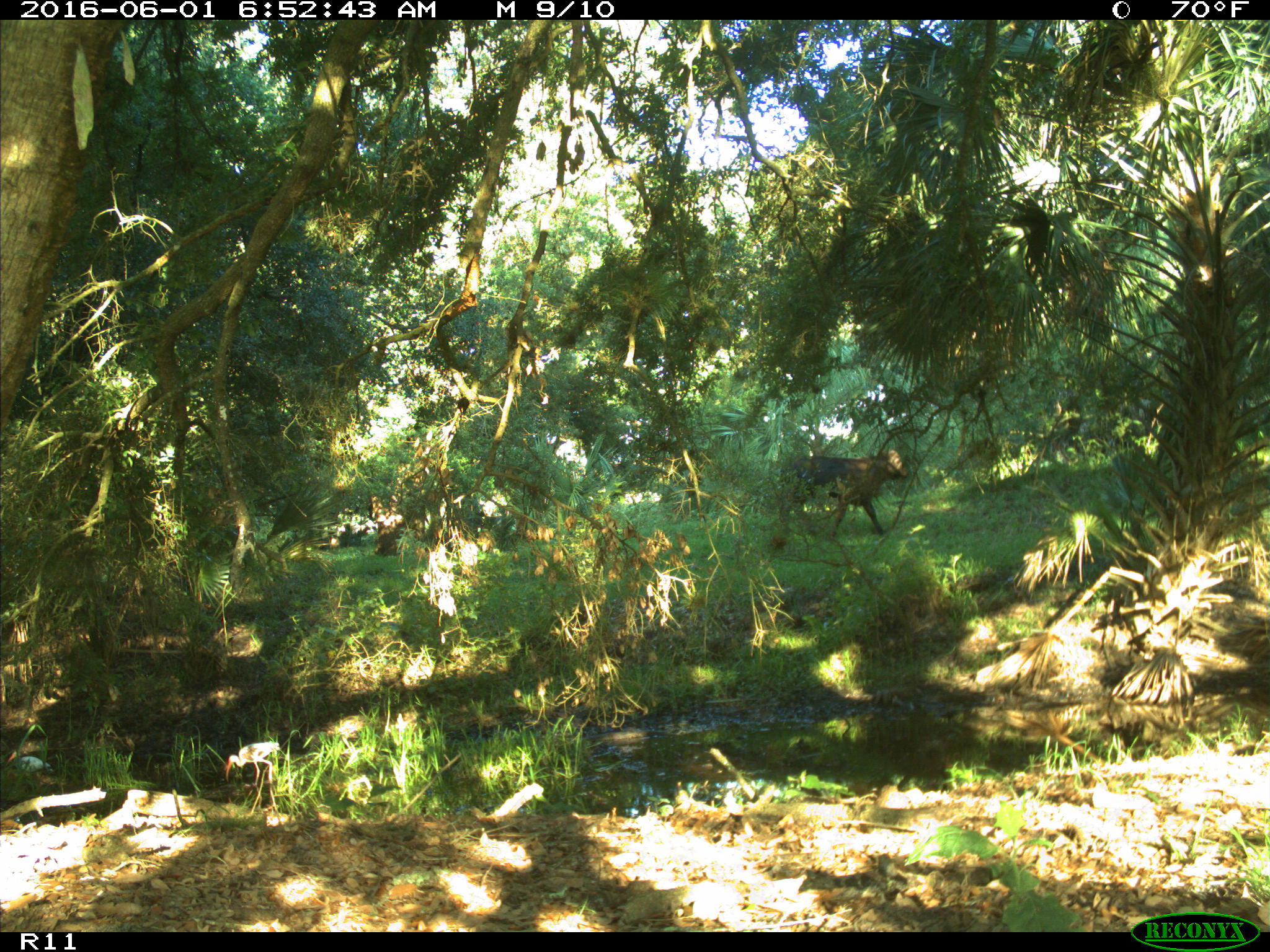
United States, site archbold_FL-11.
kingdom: Animalia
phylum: Chordata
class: Mammalia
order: Artiodactyla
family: Bovidae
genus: Bos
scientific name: Bos taurus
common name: domestic cow